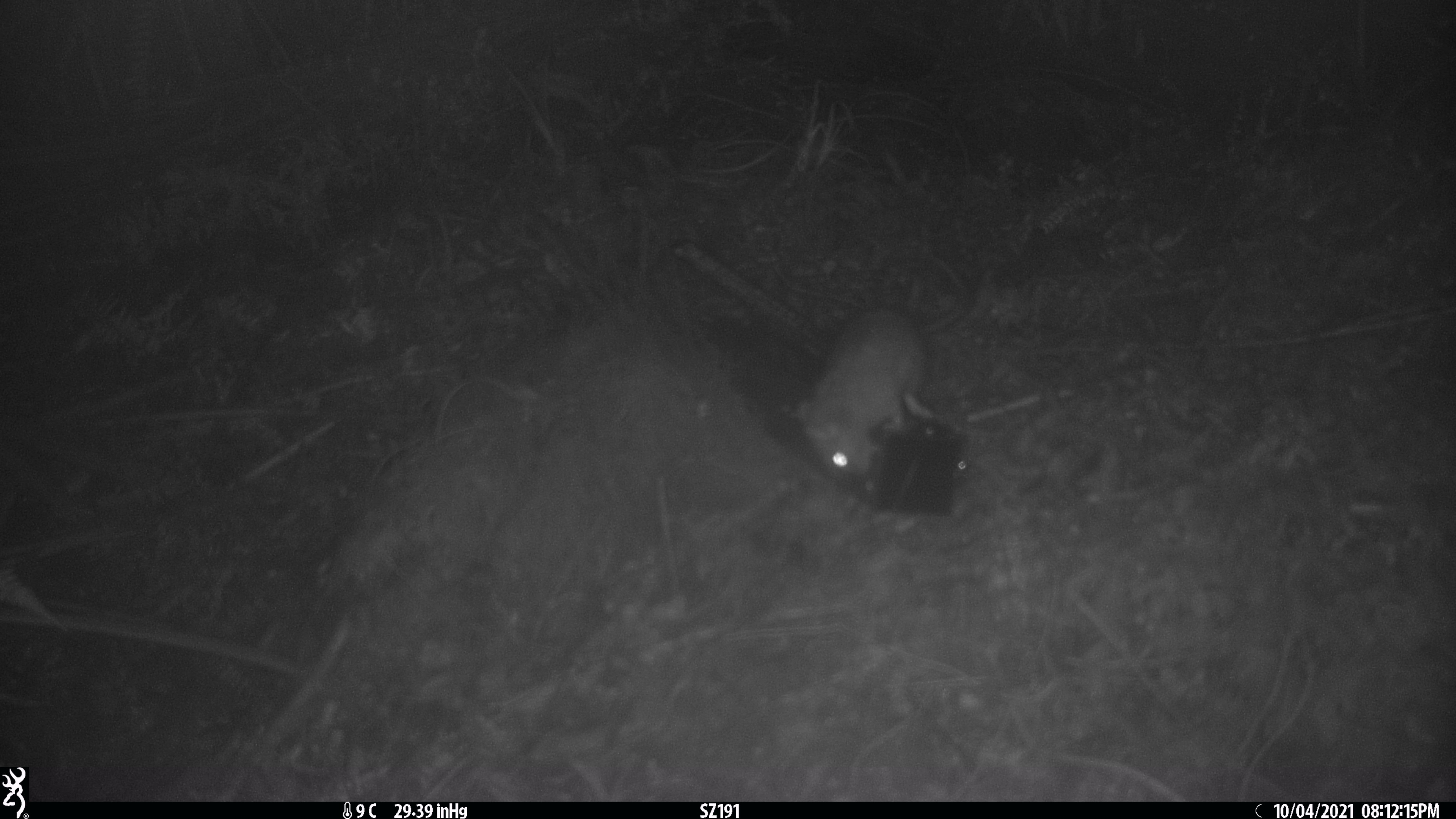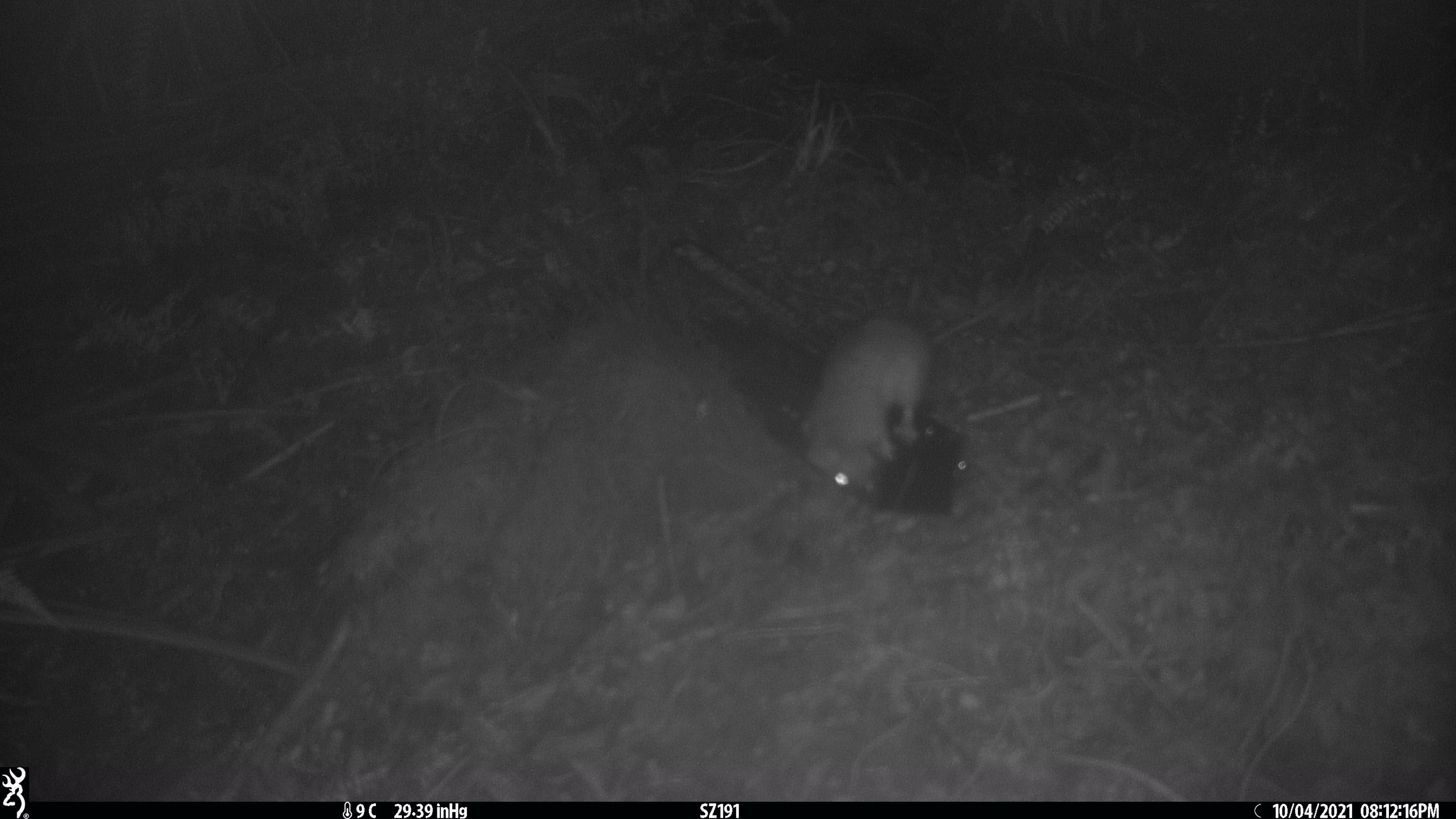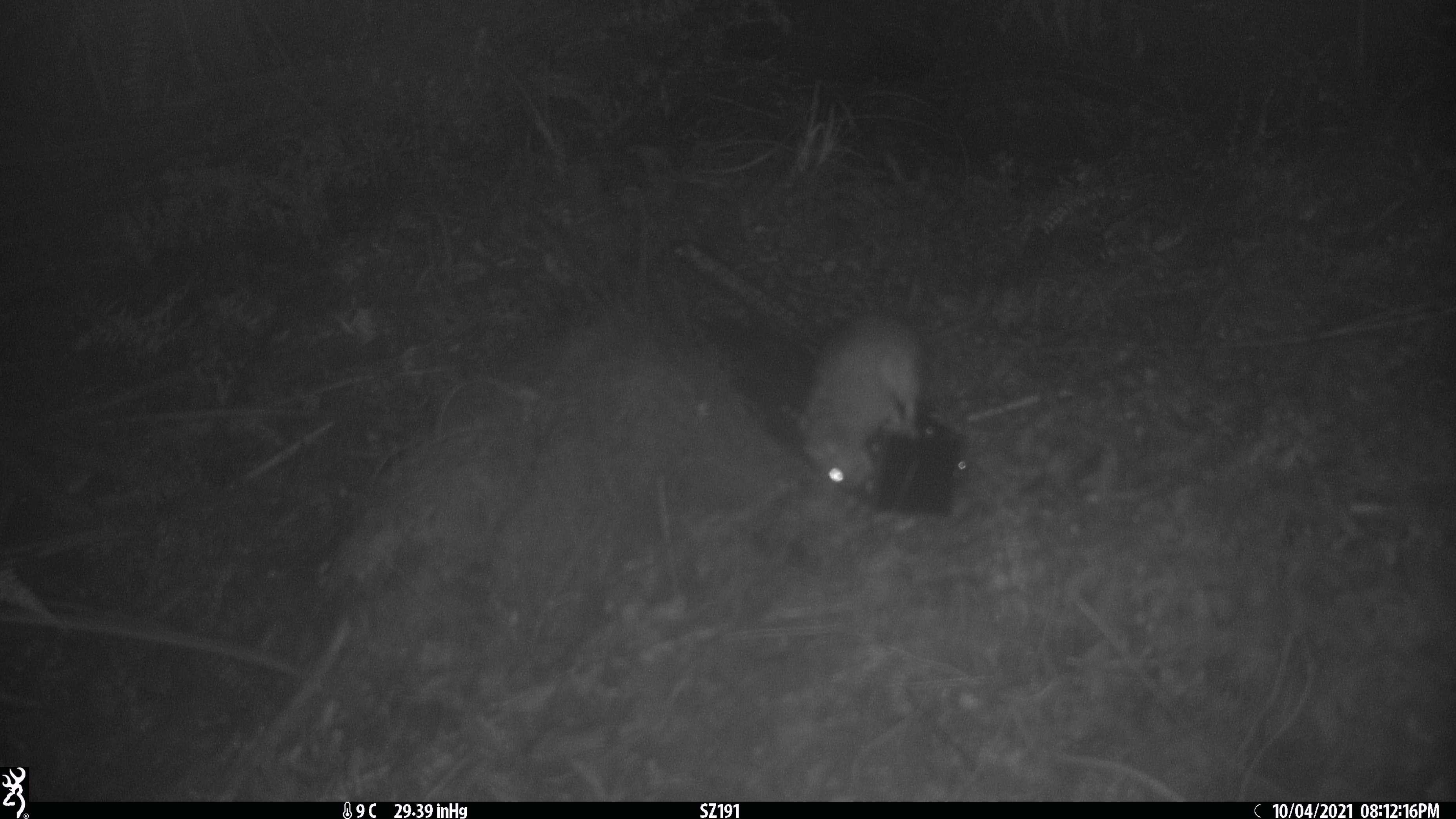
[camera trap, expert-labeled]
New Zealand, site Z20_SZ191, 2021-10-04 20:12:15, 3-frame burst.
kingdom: Animalia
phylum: Chordata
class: Mammalia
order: Rodentia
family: Muridae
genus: Rattus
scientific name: Rattus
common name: rat